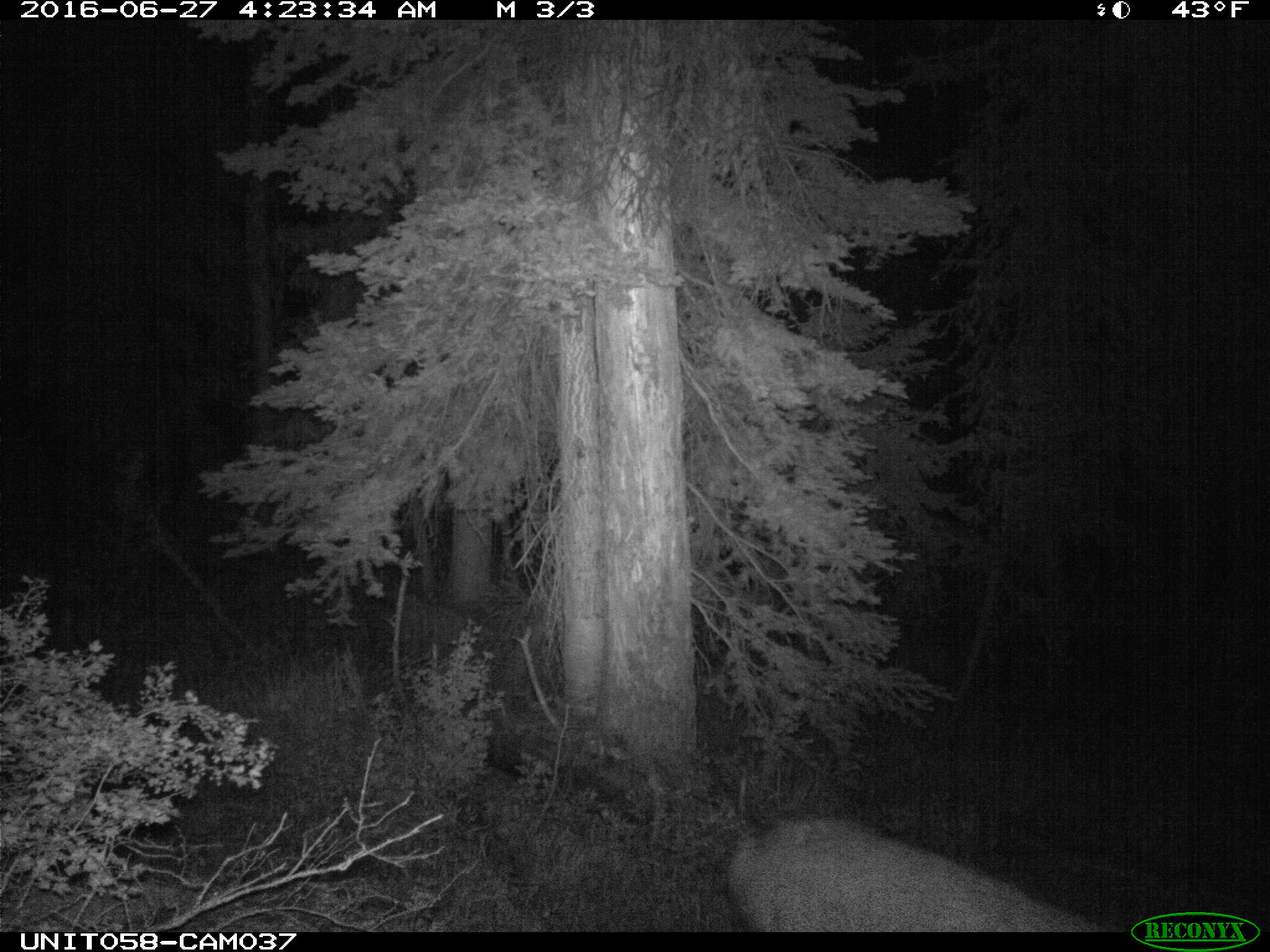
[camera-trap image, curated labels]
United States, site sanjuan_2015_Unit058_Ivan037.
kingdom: Animalia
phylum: Chordata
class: Mammalia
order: Artiodactyla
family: Cervidae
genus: Odocoileus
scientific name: Odocoileus hemionus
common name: mule deer